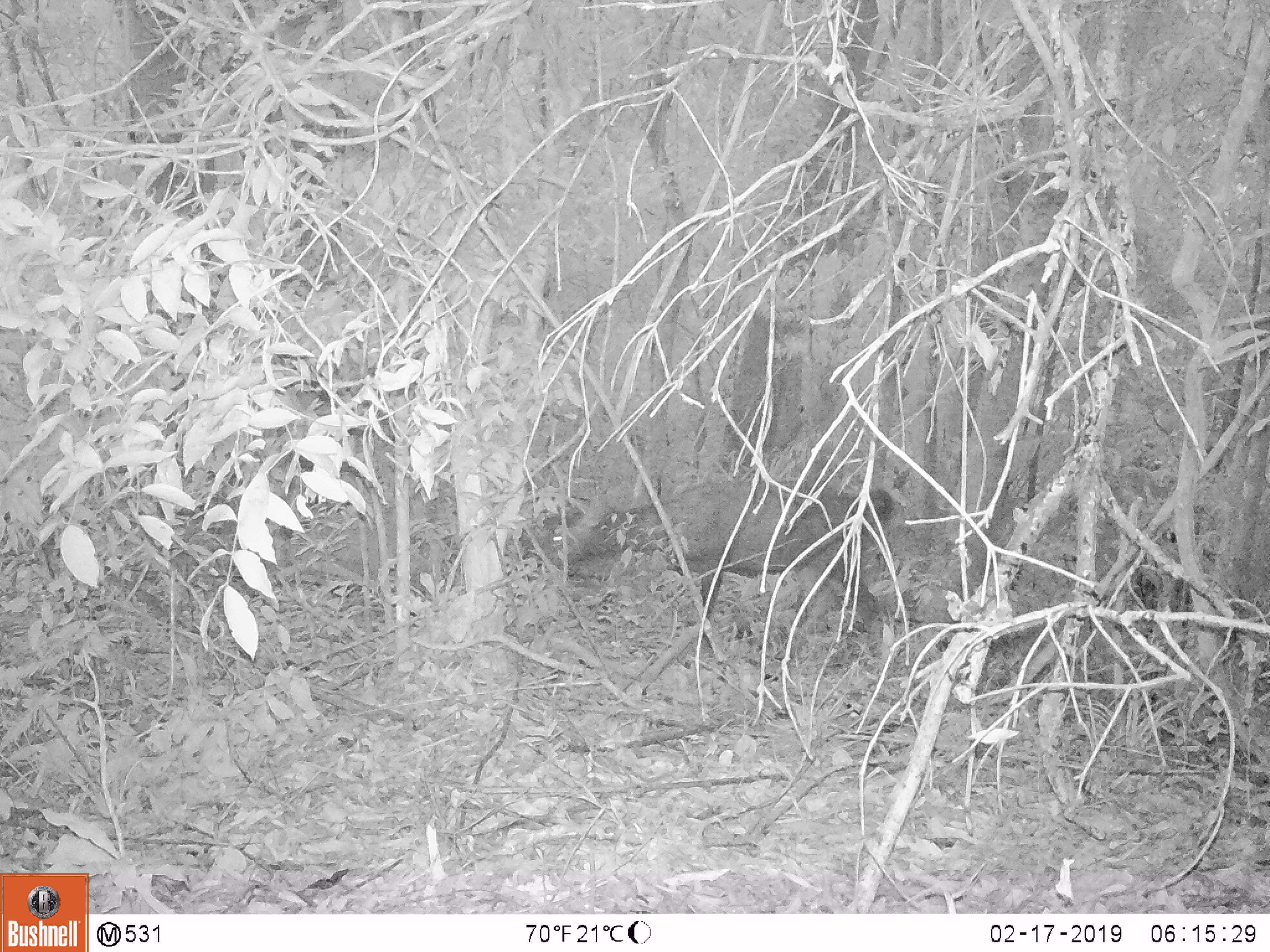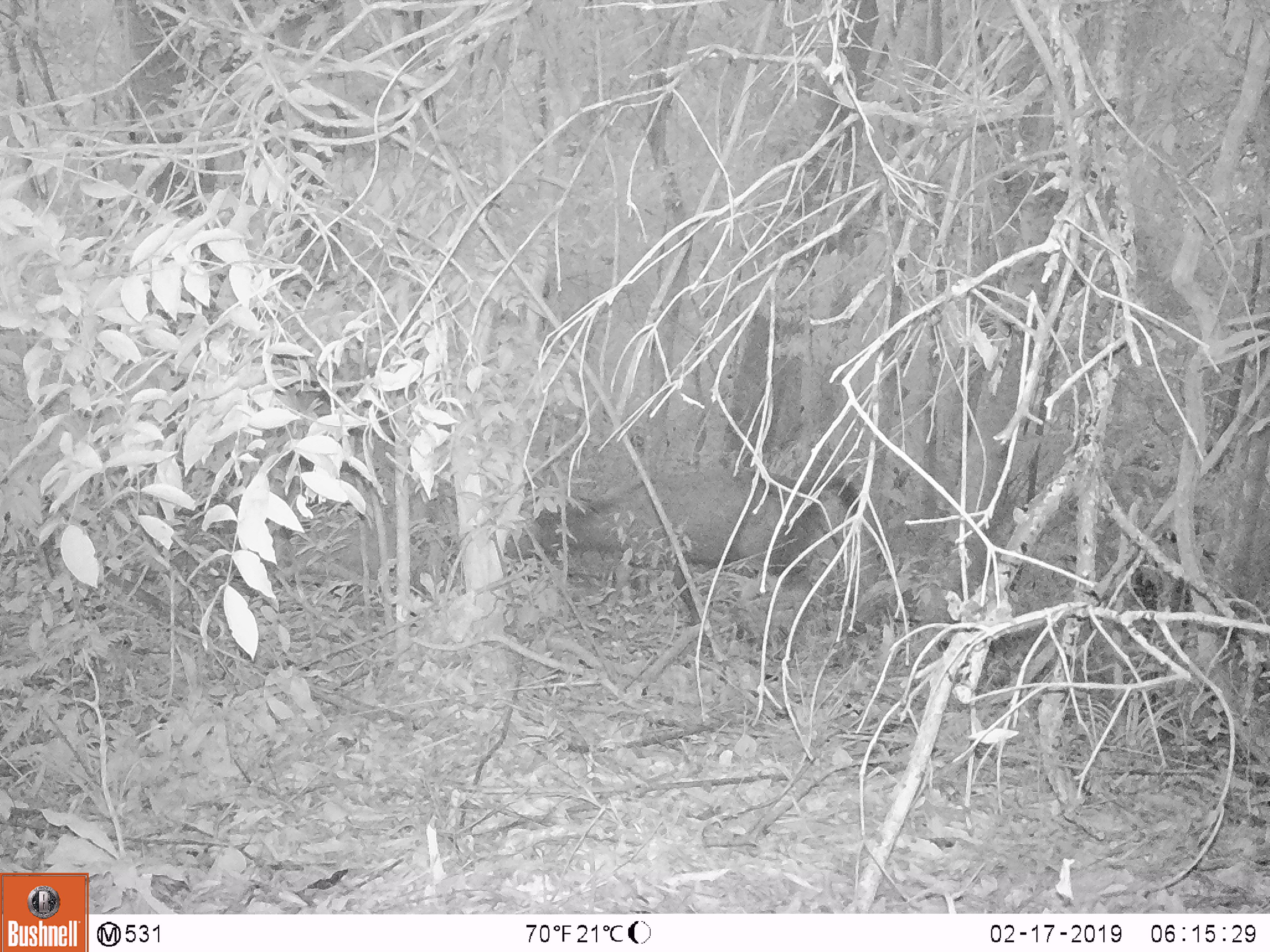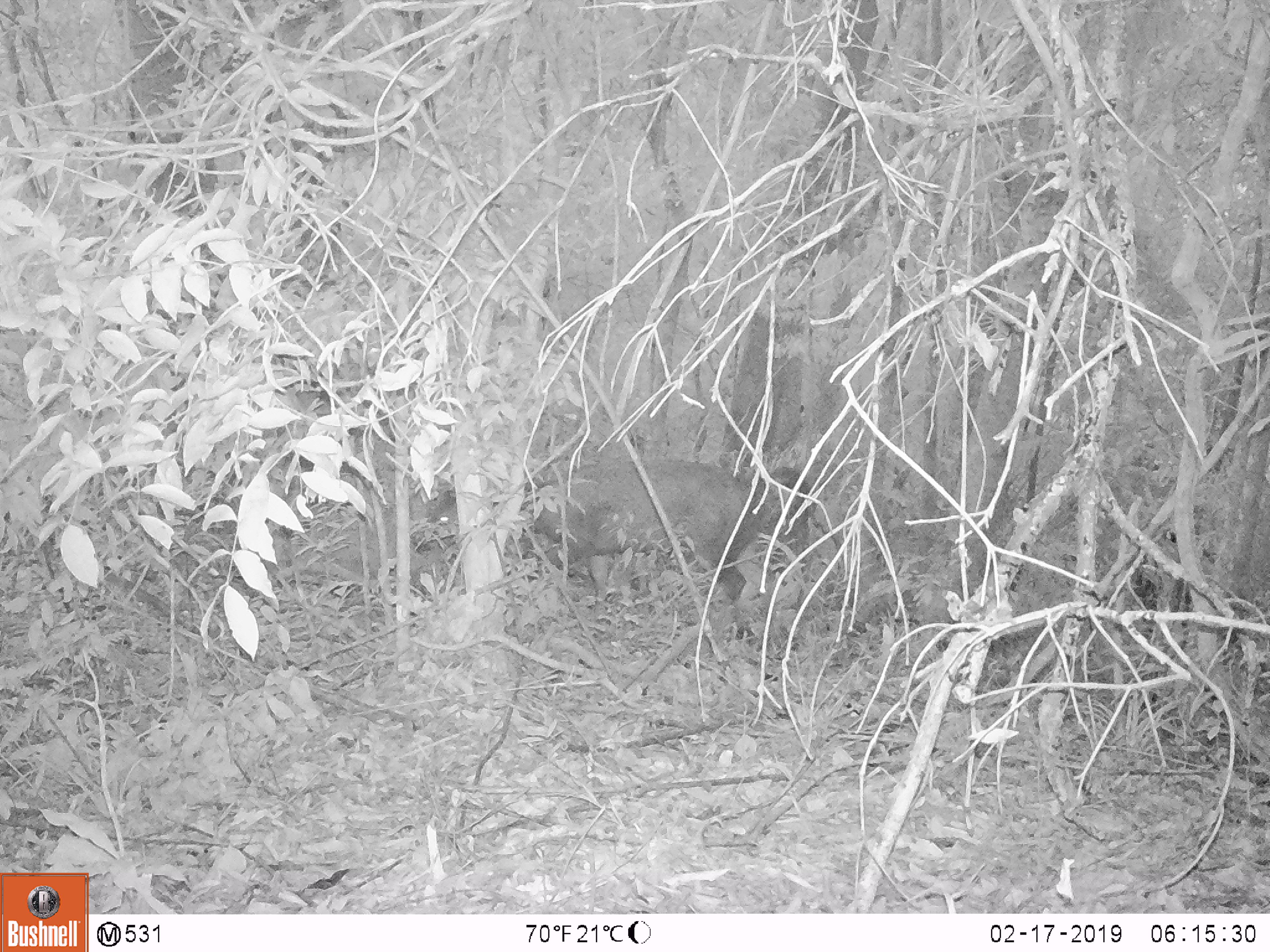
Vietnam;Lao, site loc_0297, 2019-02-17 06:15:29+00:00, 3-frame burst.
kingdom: Animalia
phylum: Chordata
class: Mammalia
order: Artiodactyla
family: Cervidae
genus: Rusa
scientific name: Rusa unicolor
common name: sambar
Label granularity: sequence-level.